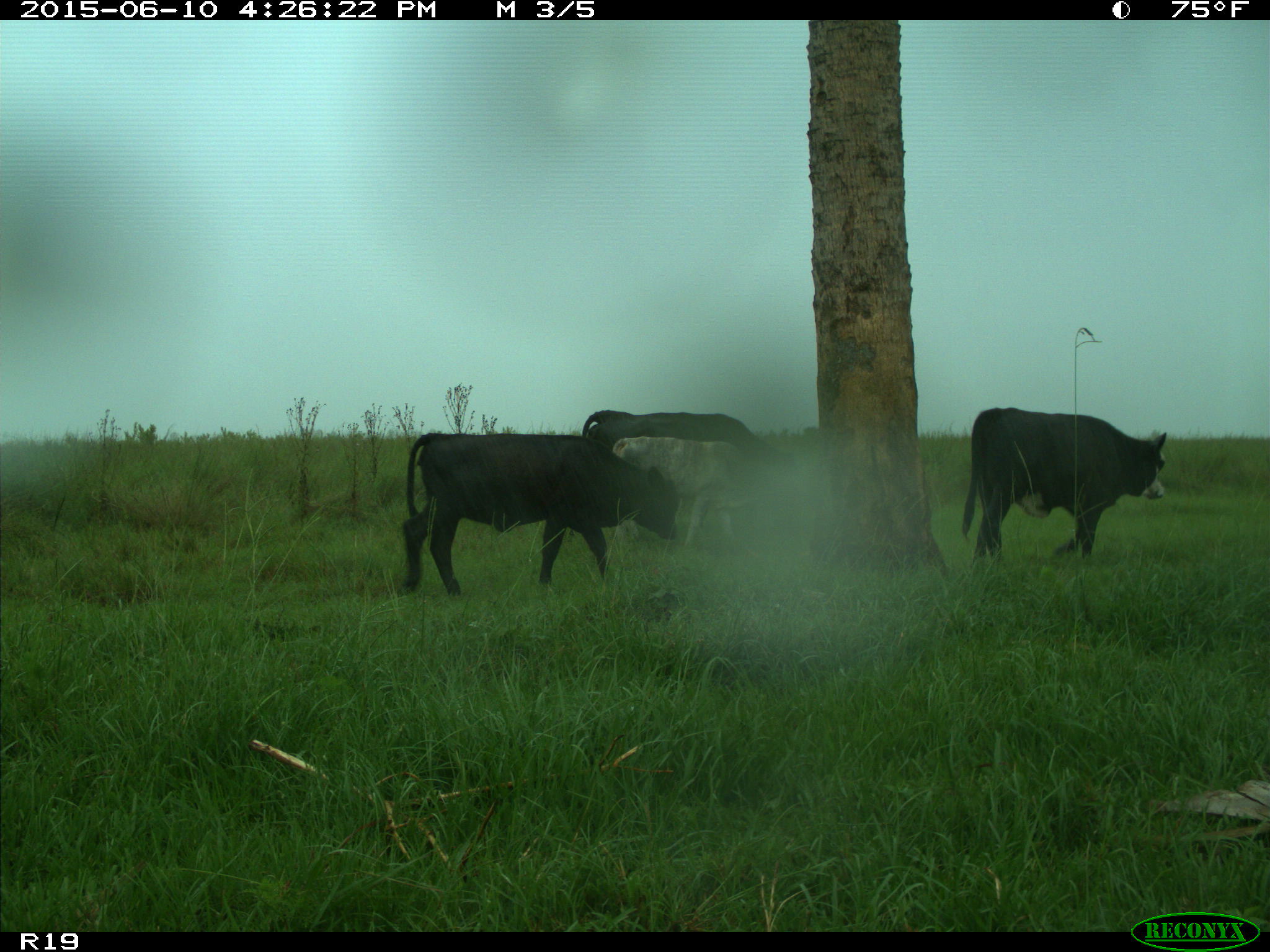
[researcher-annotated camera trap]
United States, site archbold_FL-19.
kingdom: Animalia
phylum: Chordata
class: Mammalia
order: Artiodactyla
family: Bovidae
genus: Bos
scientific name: Bos taurus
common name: domestic cow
Bos taurus (domestic cow).